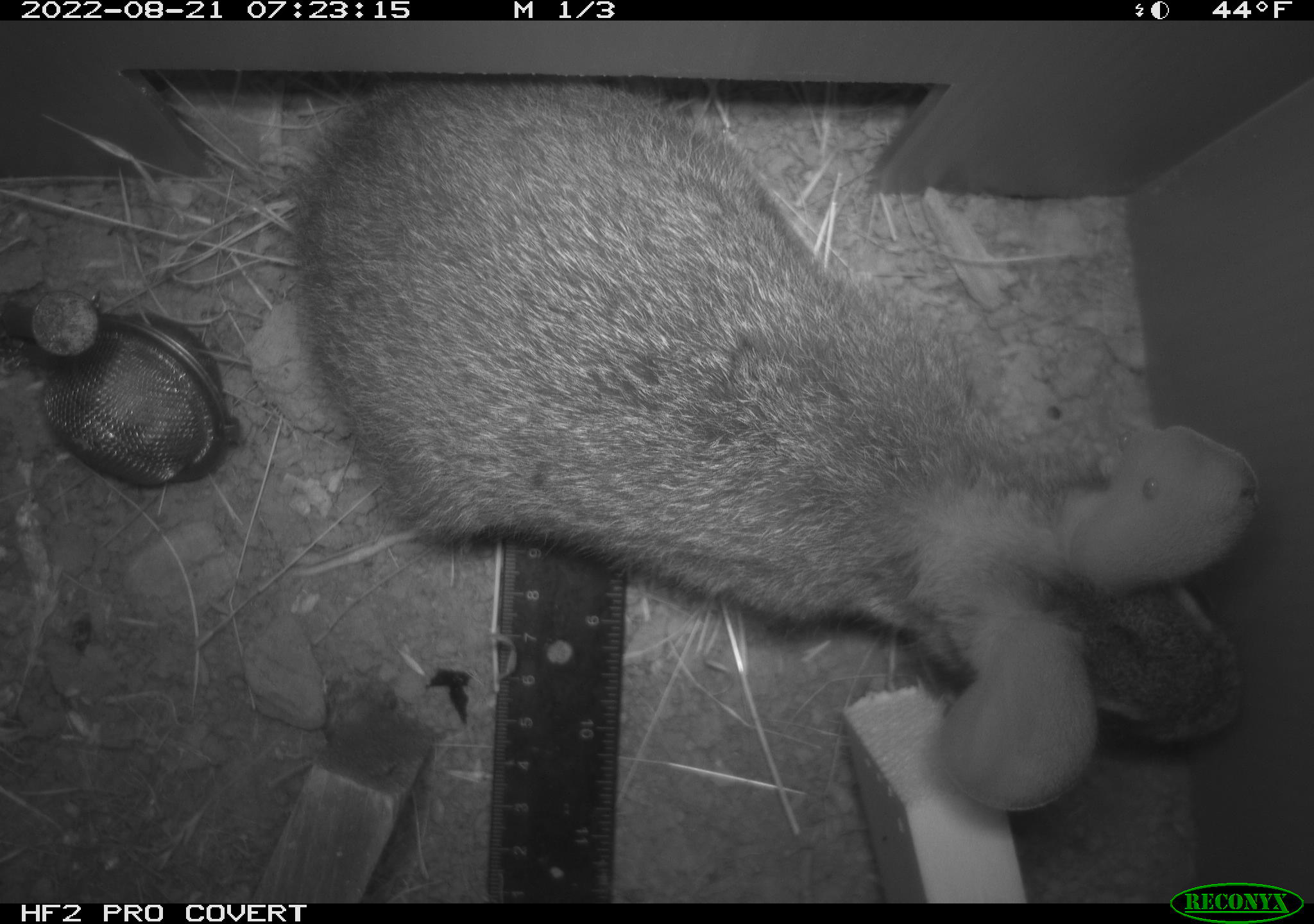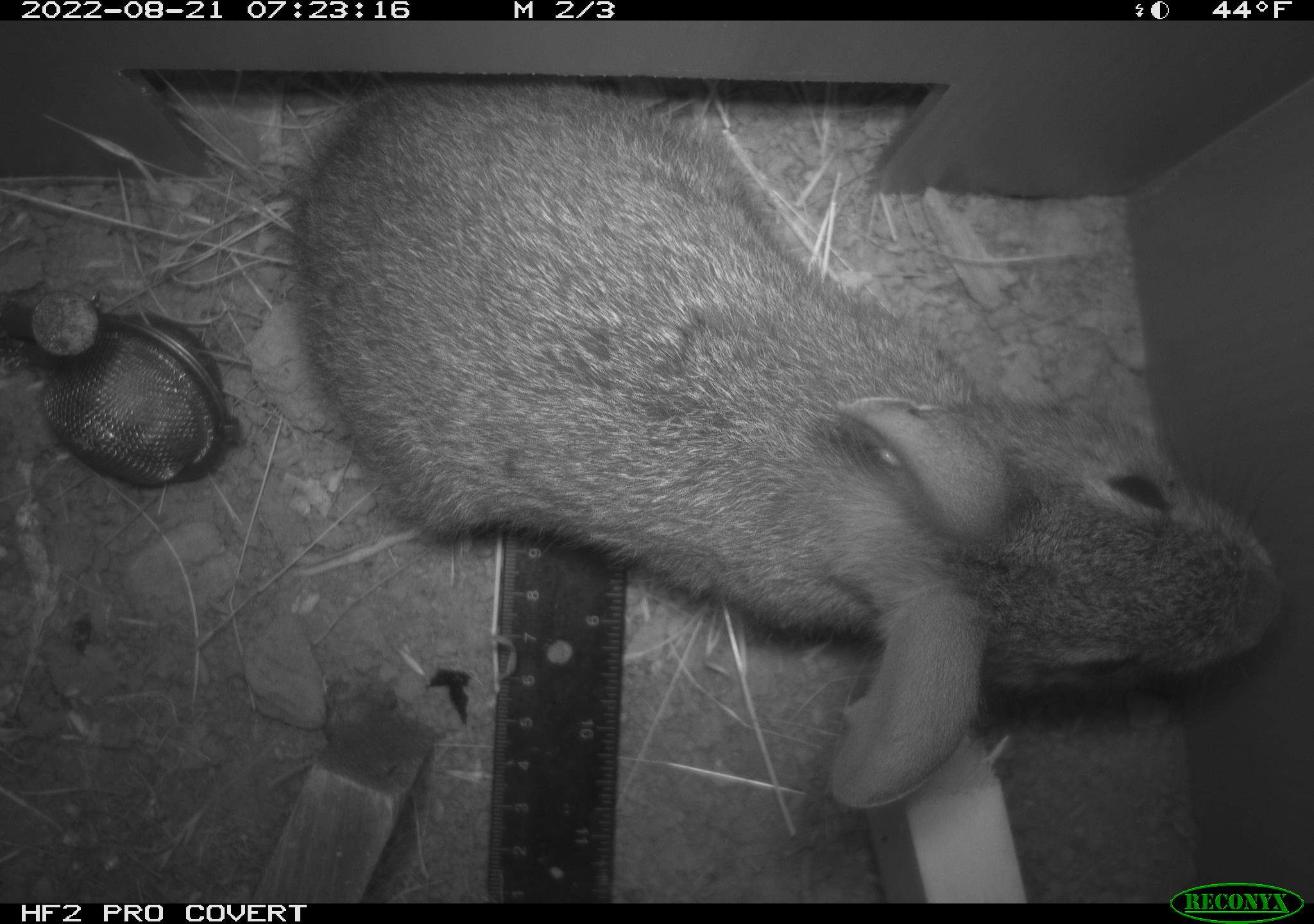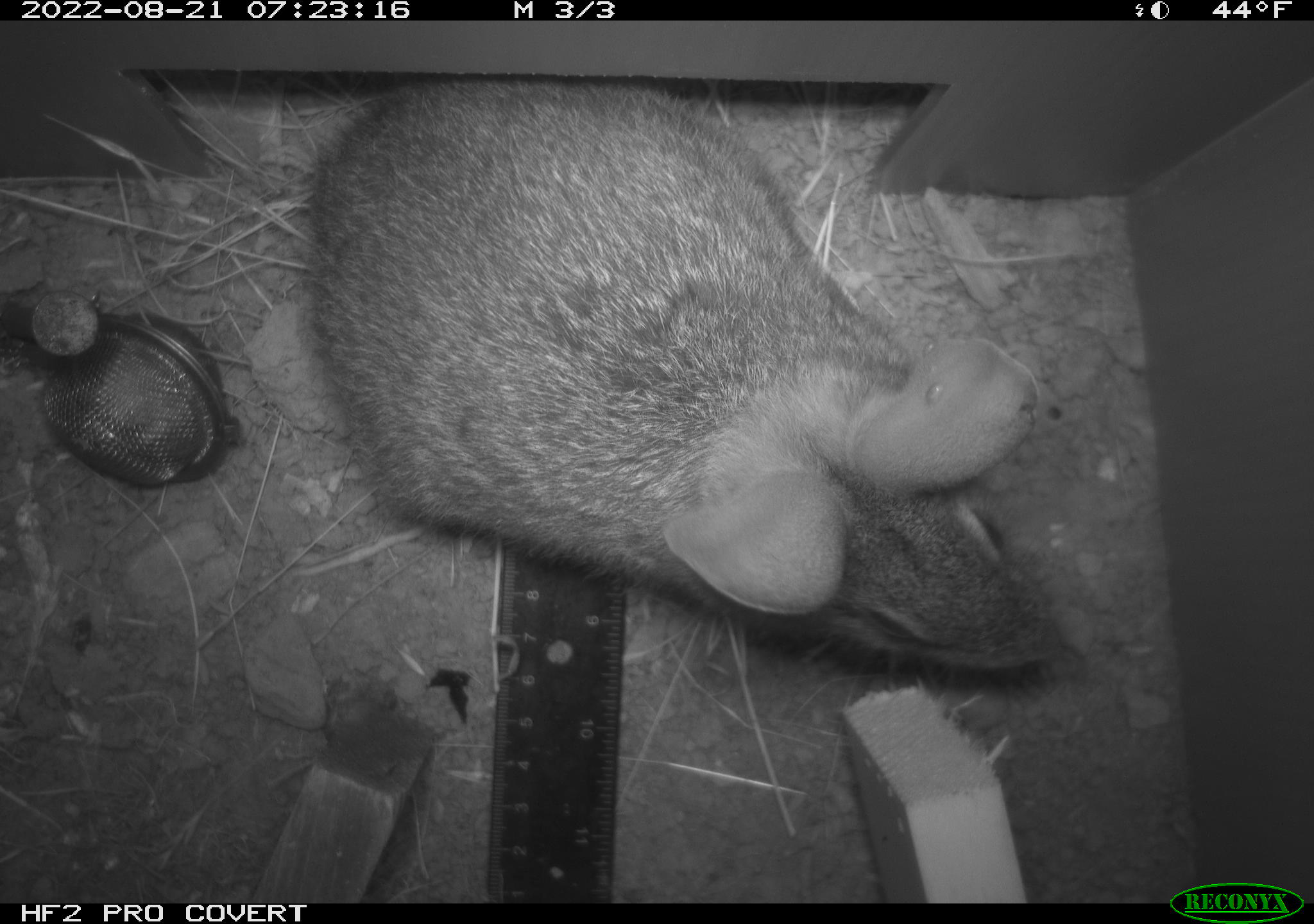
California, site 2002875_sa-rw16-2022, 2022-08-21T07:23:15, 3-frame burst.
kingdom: Animalia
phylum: Chordata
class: Mammalia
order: Lagomorpha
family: Leporidae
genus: Sylvilagus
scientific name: Sylvilagus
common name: cottontail rabbits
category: sylvilagus species